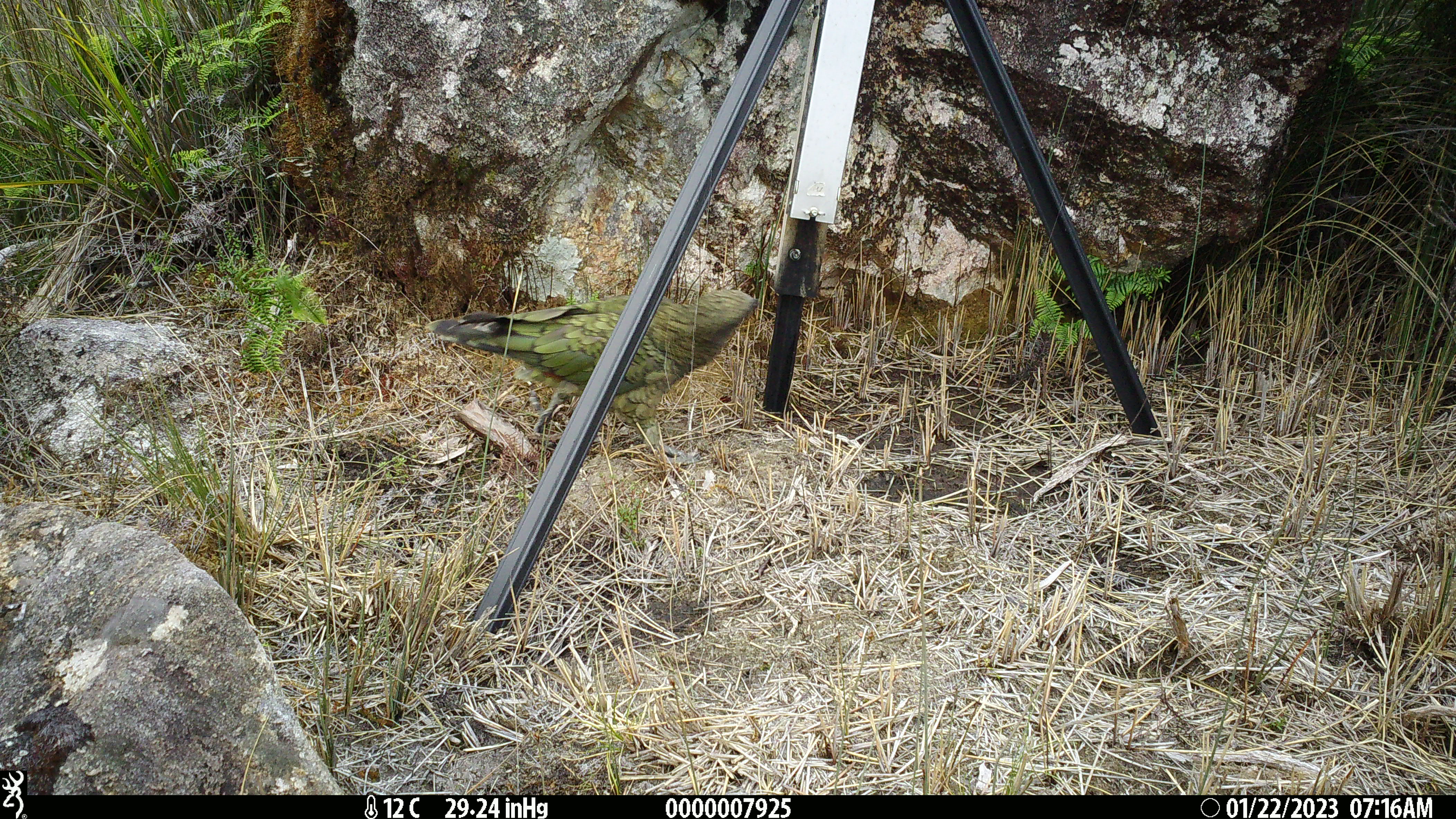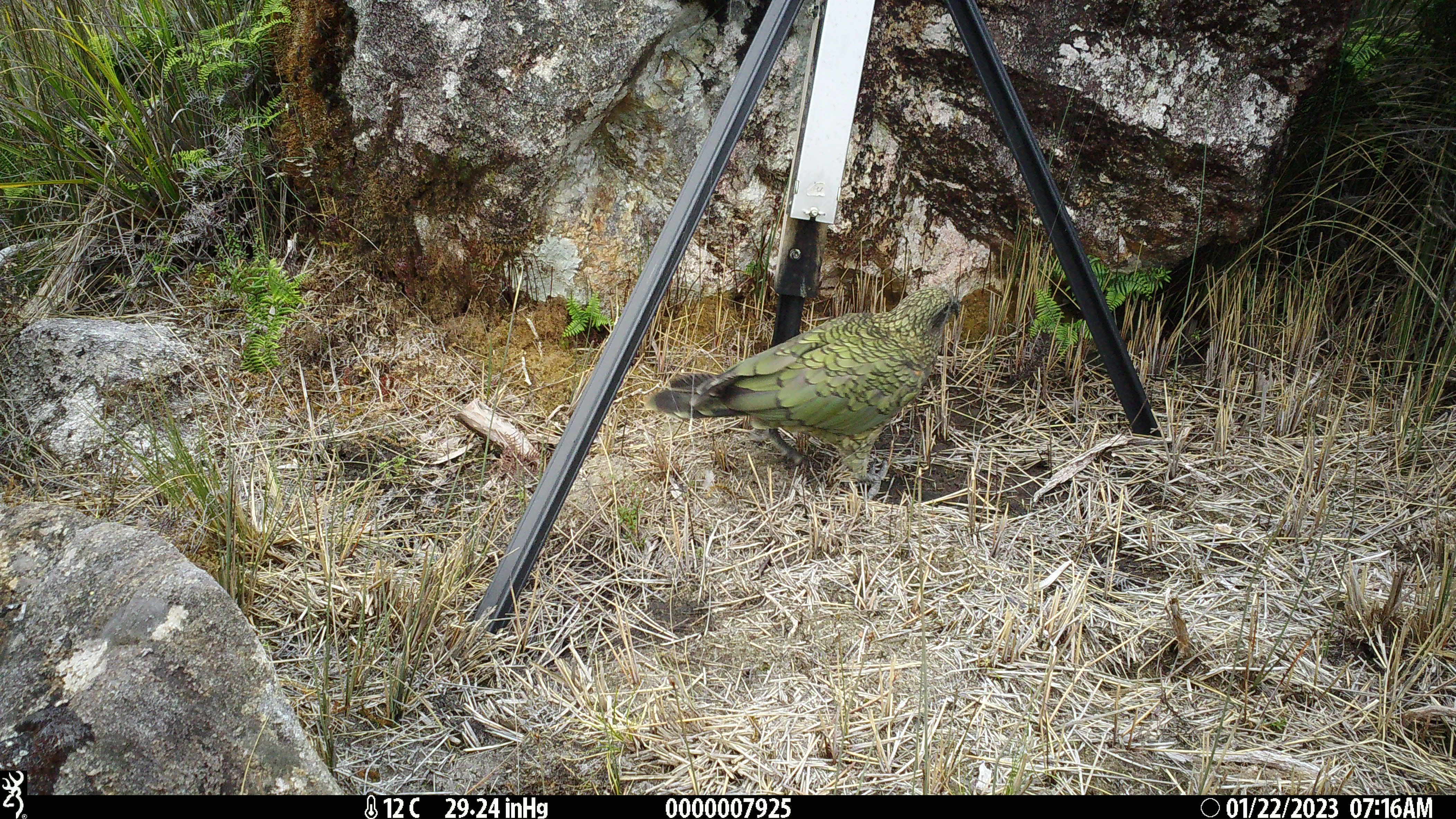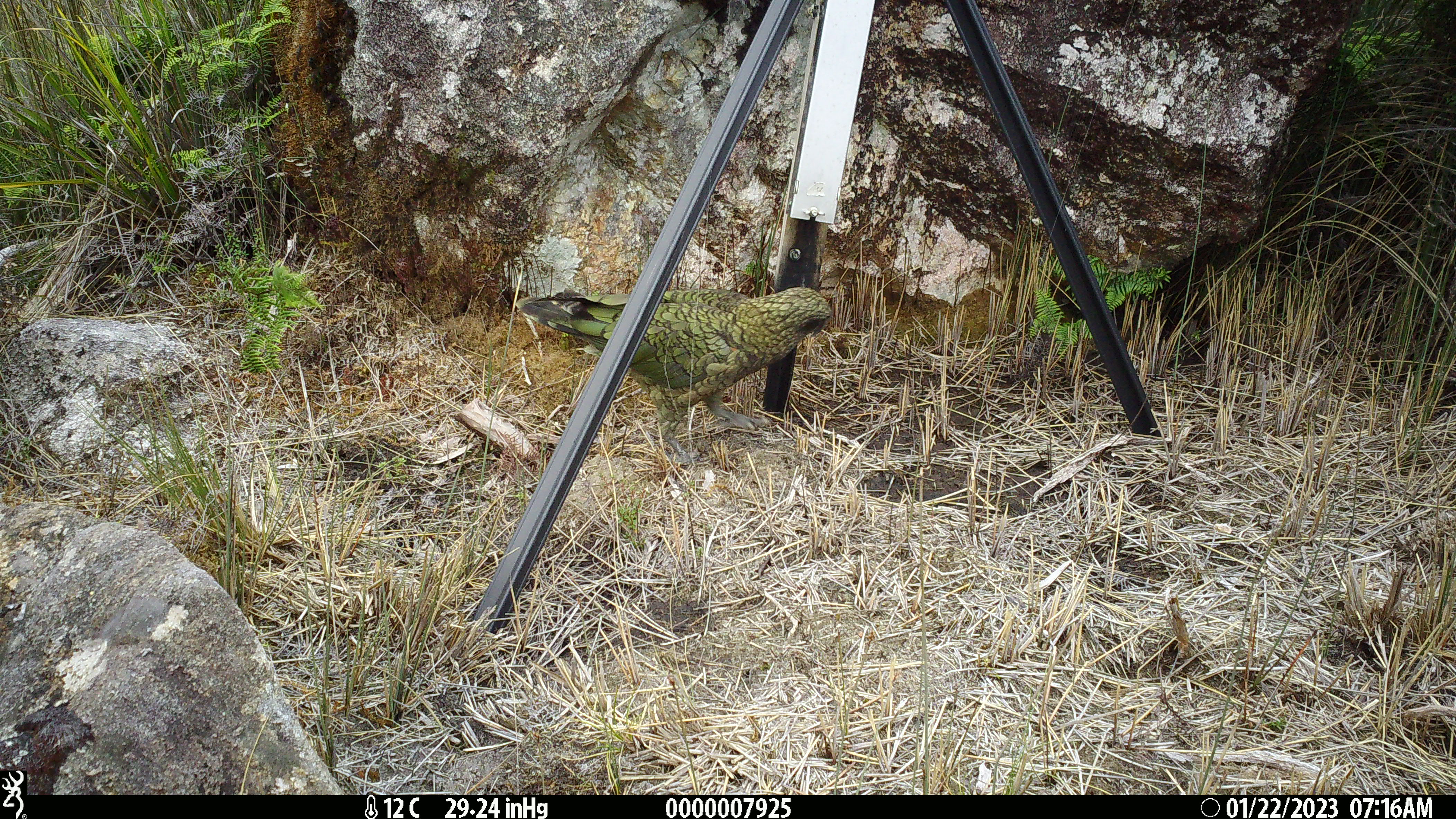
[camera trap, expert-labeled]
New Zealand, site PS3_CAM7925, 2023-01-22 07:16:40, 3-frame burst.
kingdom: Animalia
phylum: Chordata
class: Aves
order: Psittaciformes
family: Strigopidae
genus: Nestor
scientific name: Nestor notabilis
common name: kea